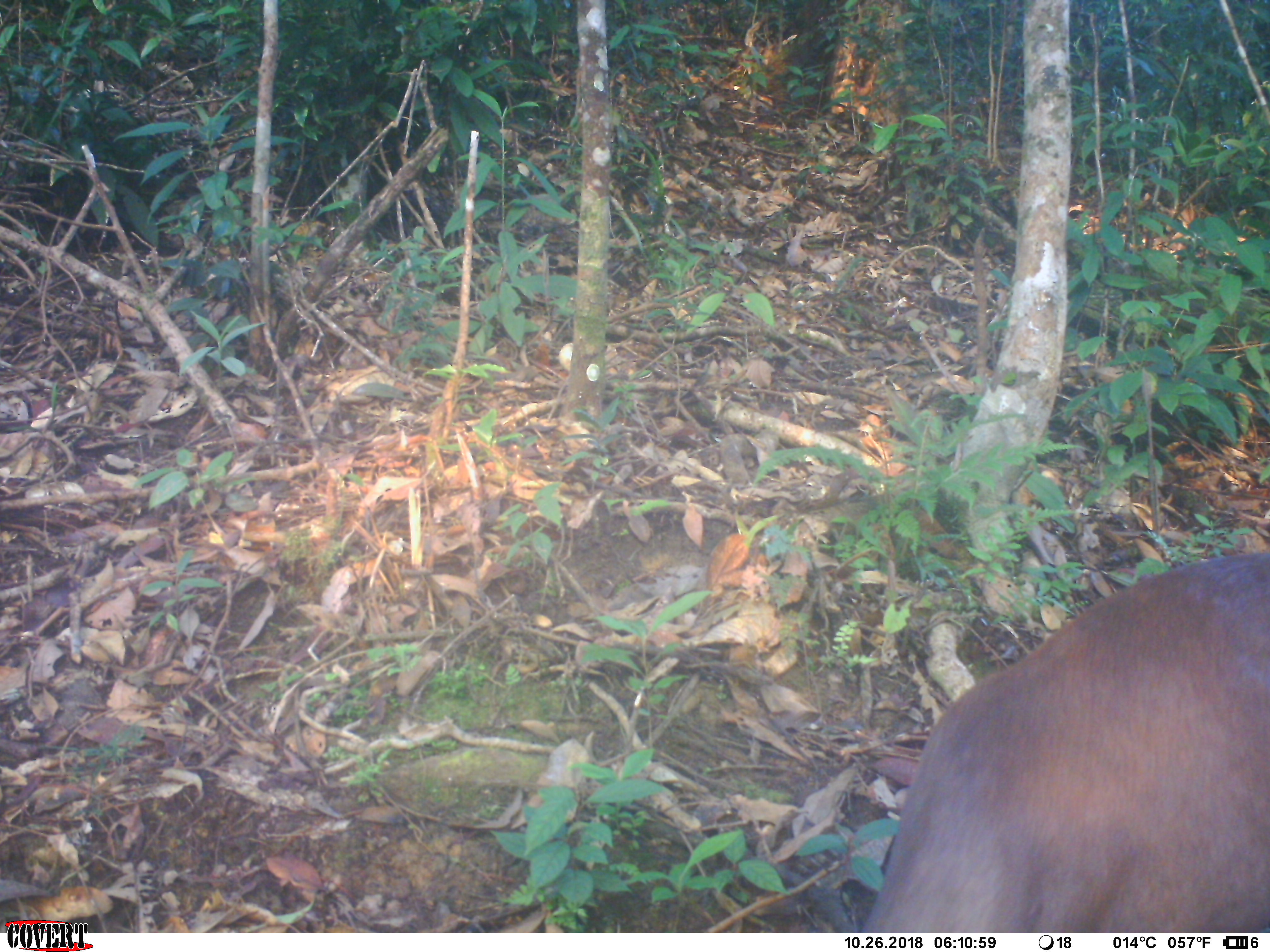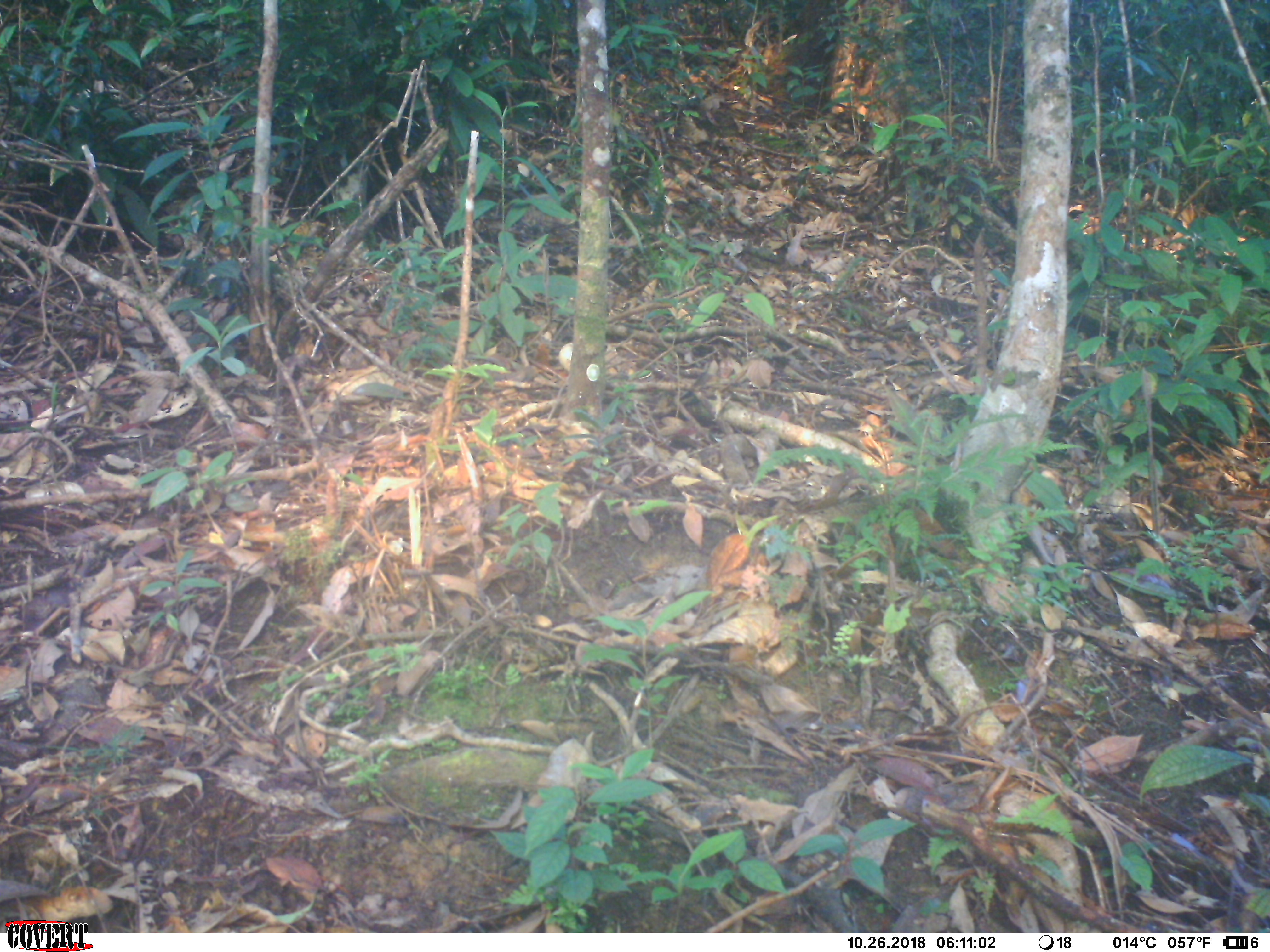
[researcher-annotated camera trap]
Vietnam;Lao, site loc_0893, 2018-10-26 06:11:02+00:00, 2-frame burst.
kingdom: Animalia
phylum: Chordata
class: Mammalia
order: Artiodactyla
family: Cervidae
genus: Muntiacus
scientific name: Muntiacus rooseveltorum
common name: roosevelt's muntjac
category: roosevelts muntjac group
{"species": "roosevelts muntjac group (roosevelt's muntjac) (Muntiacus rooseveltorum)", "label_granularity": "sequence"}